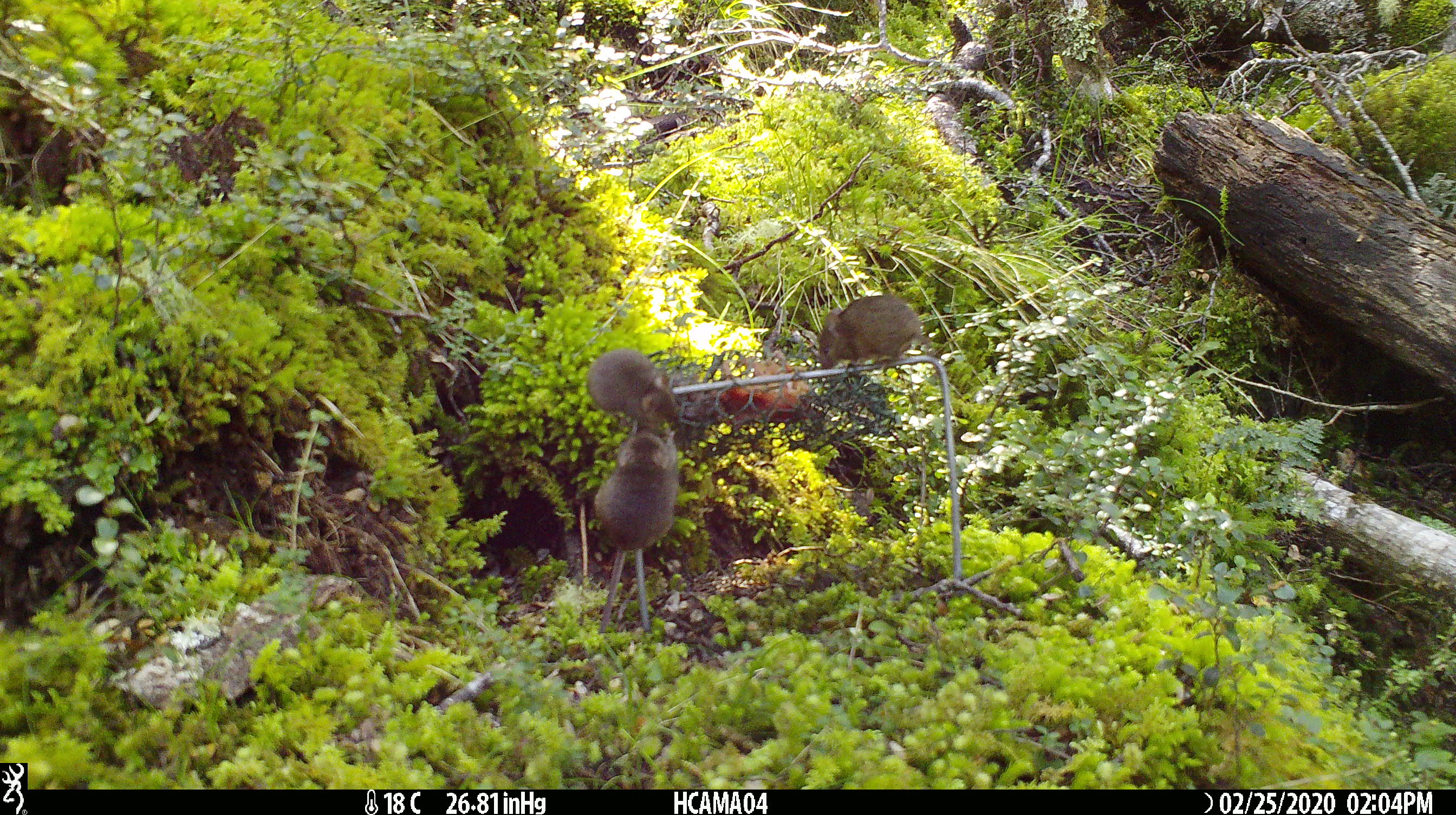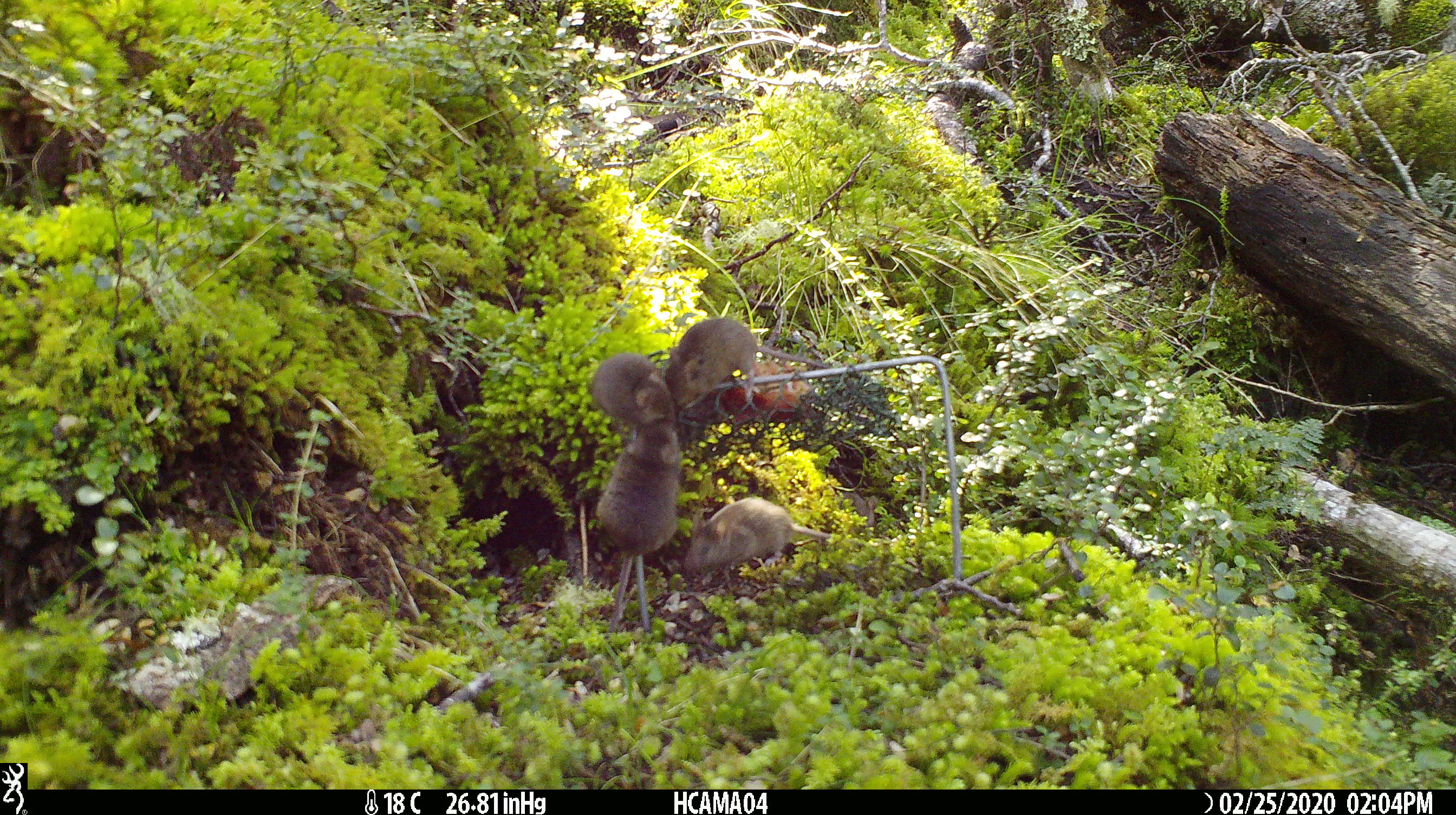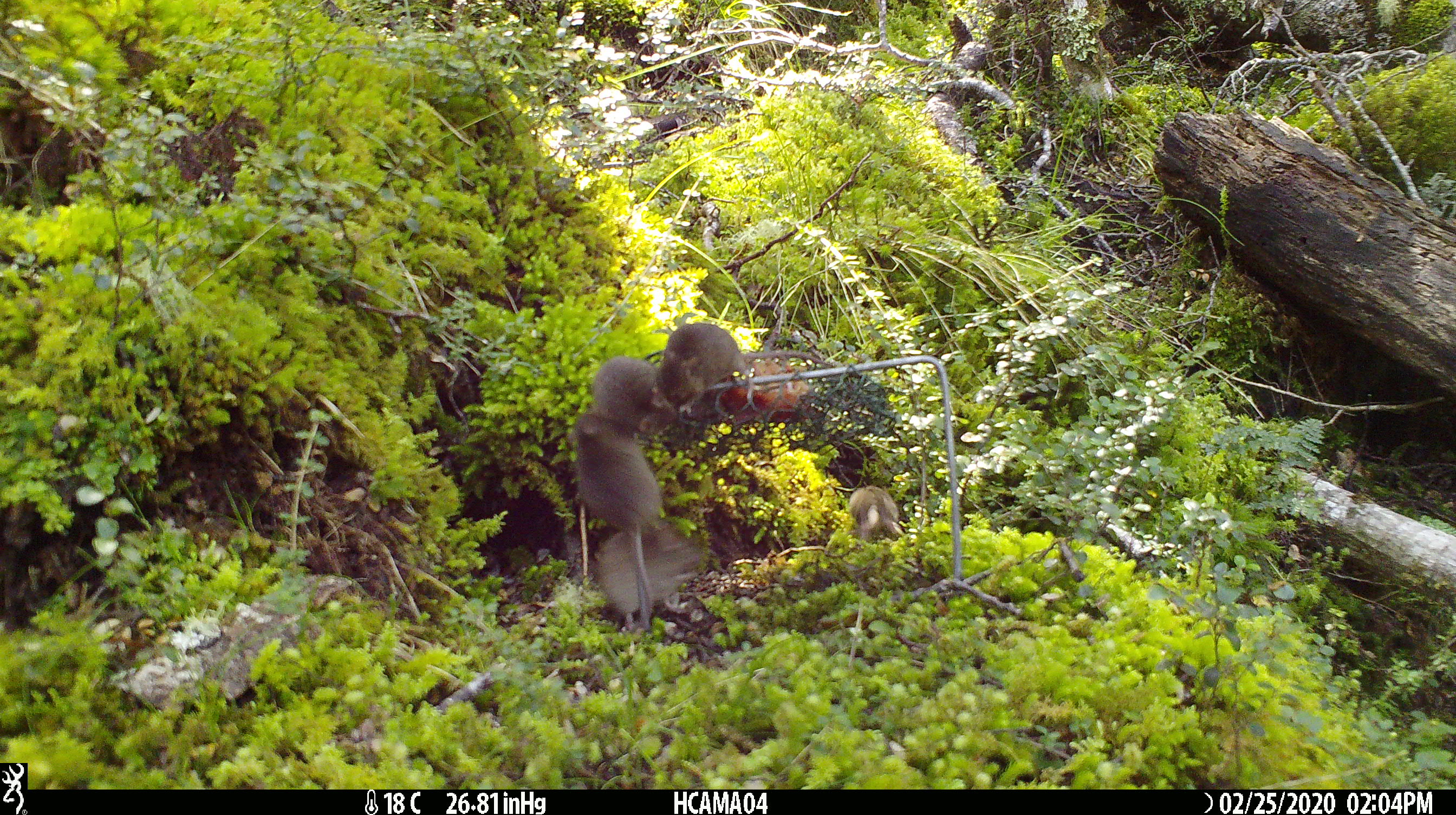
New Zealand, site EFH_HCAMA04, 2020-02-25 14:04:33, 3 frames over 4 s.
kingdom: Animalia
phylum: Chordata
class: Mammalia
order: Rodentia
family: Muridae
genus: Mus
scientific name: Mus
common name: mouse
Mouse (Mus).